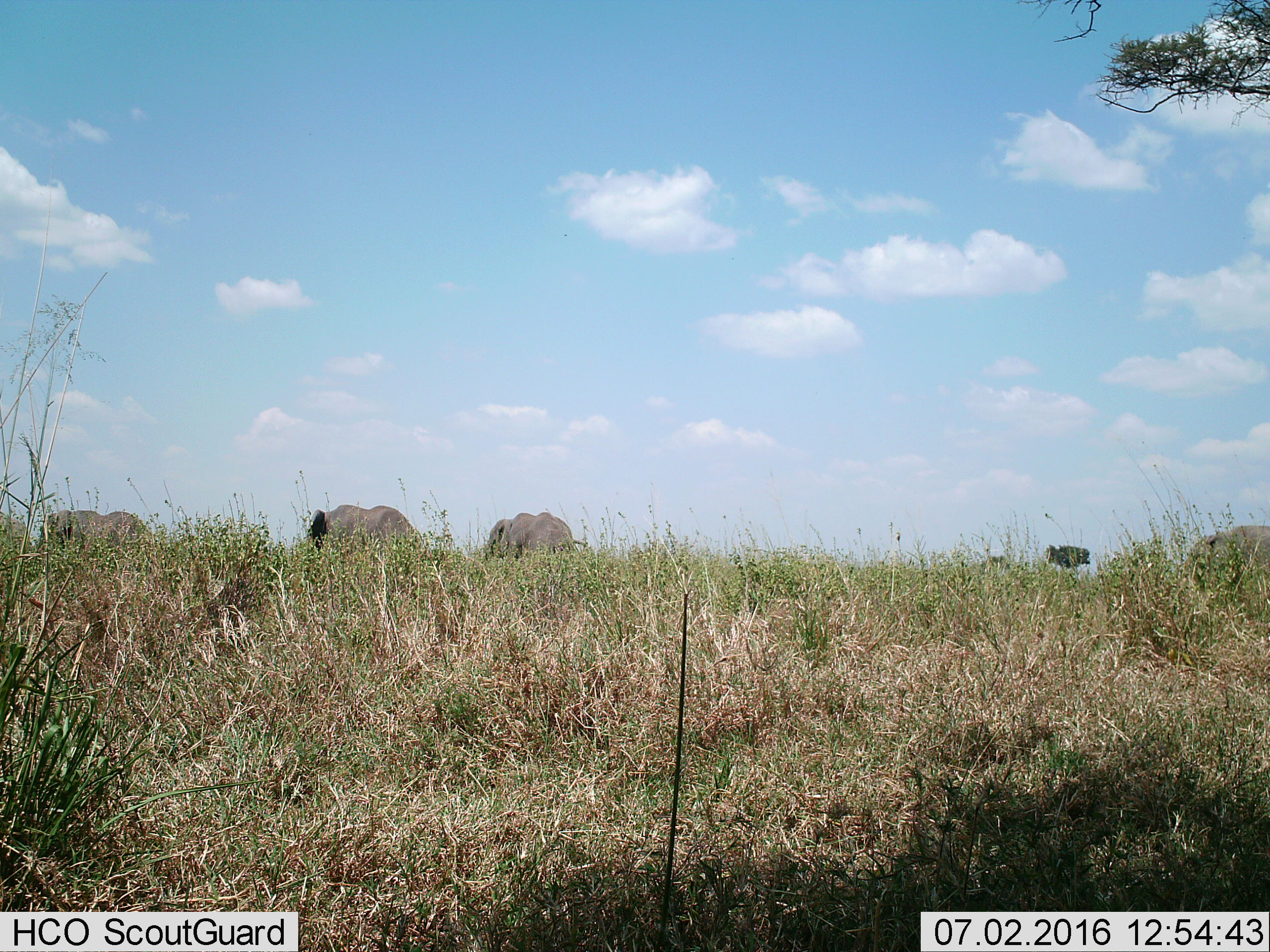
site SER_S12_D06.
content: unidentified animal